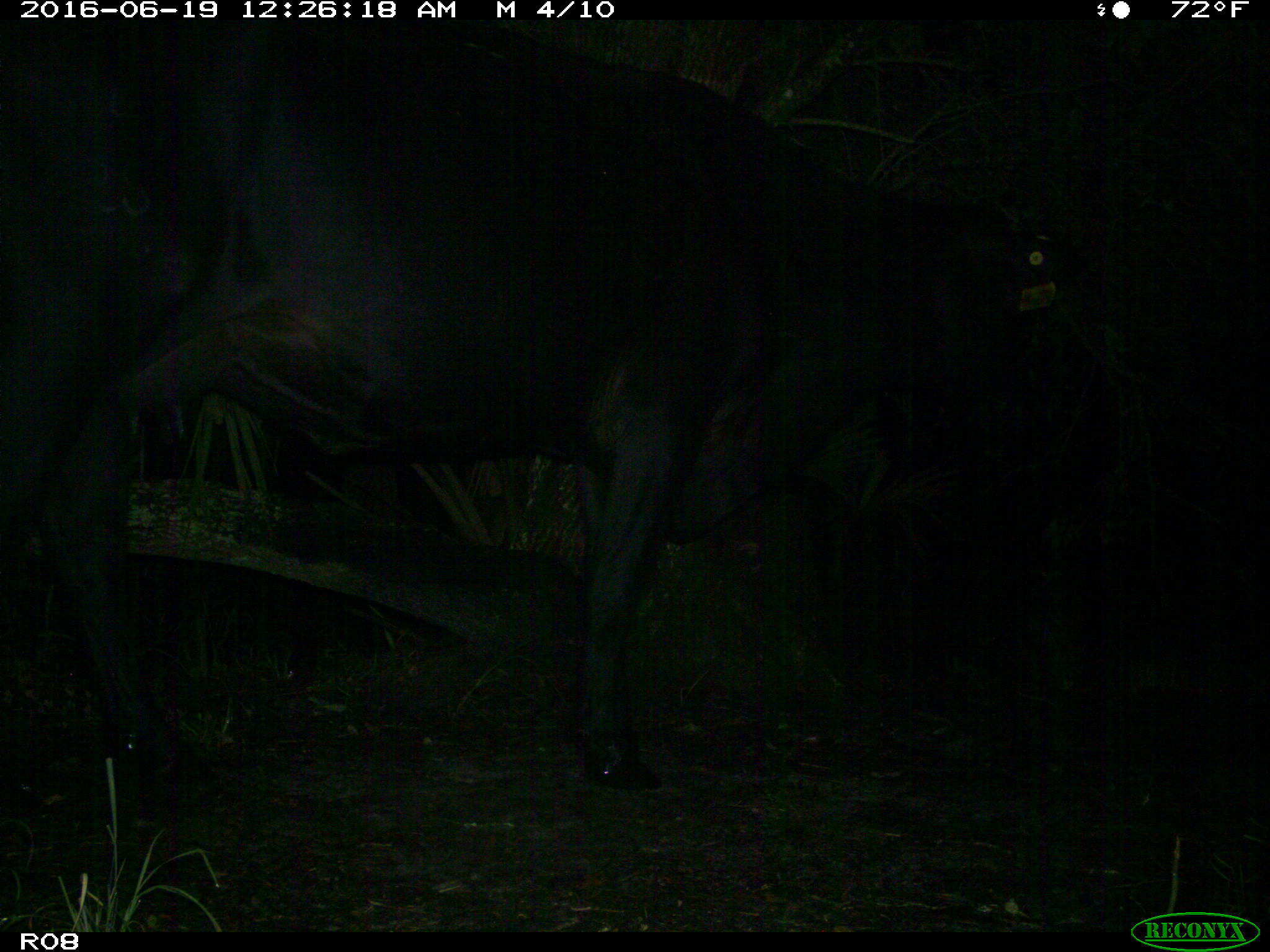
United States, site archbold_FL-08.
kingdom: Animalia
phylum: Chordata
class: Mammalia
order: Artiodactyla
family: Bovidae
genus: Bos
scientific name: Bos taurus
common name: domestic cow